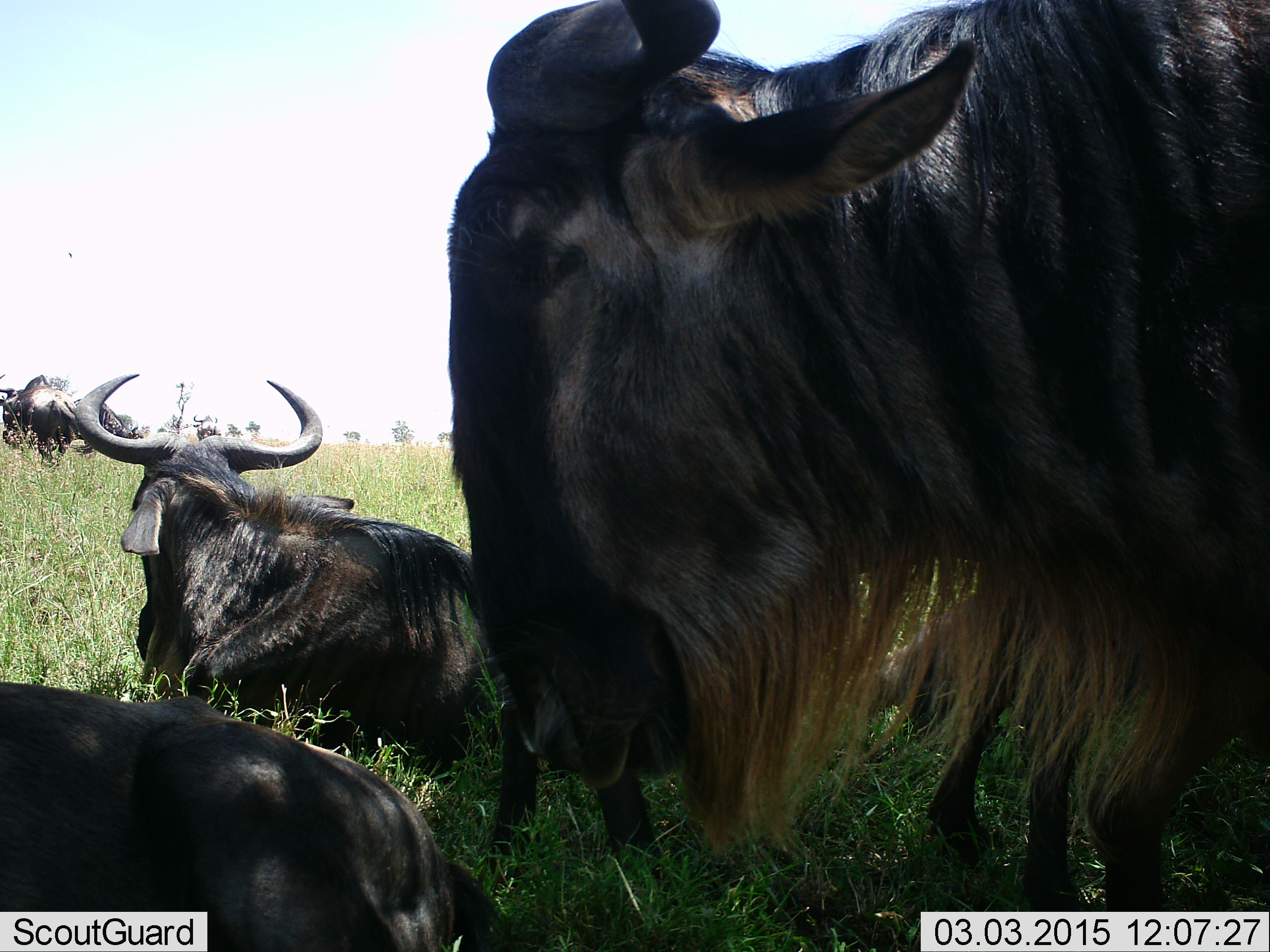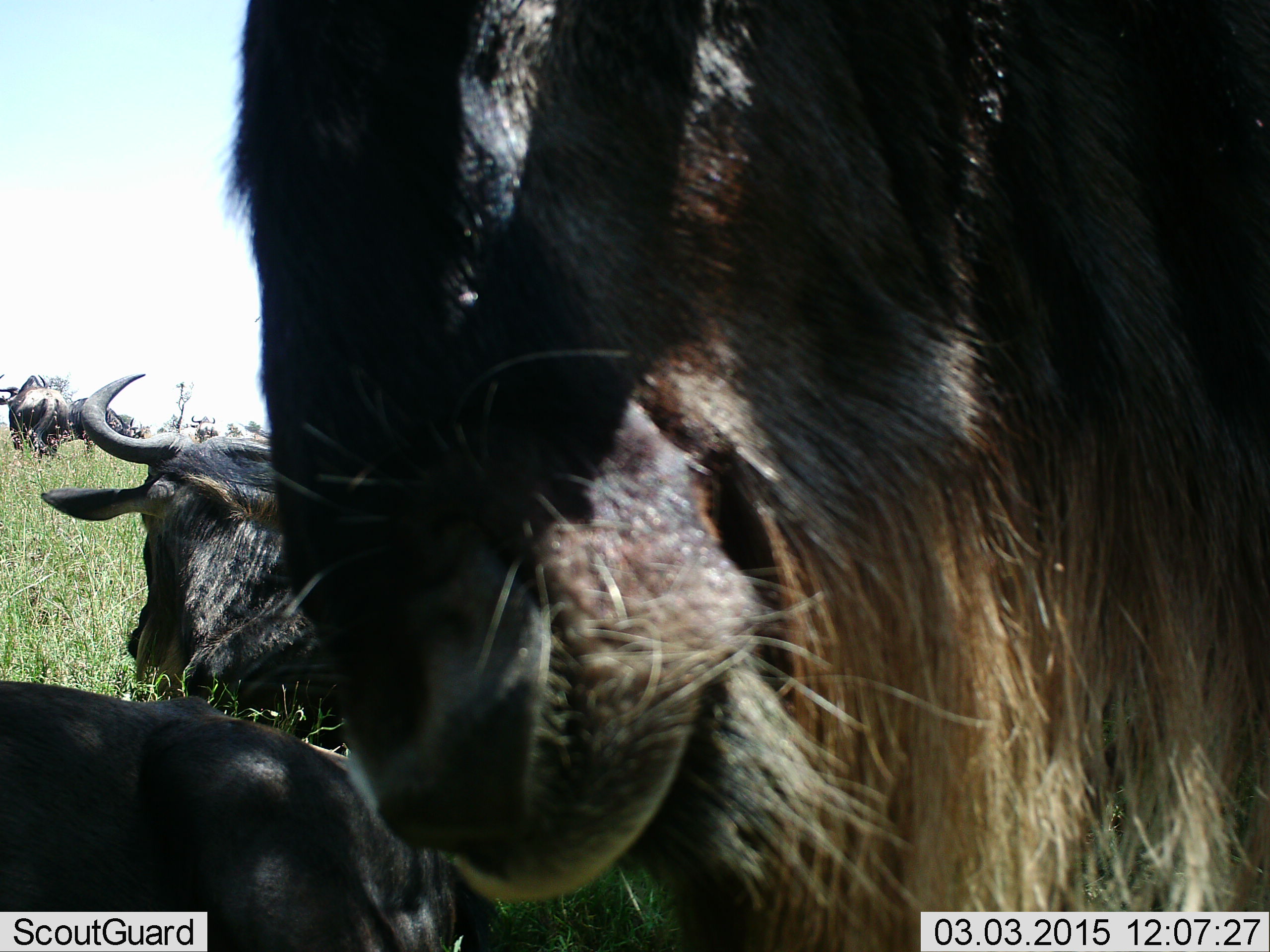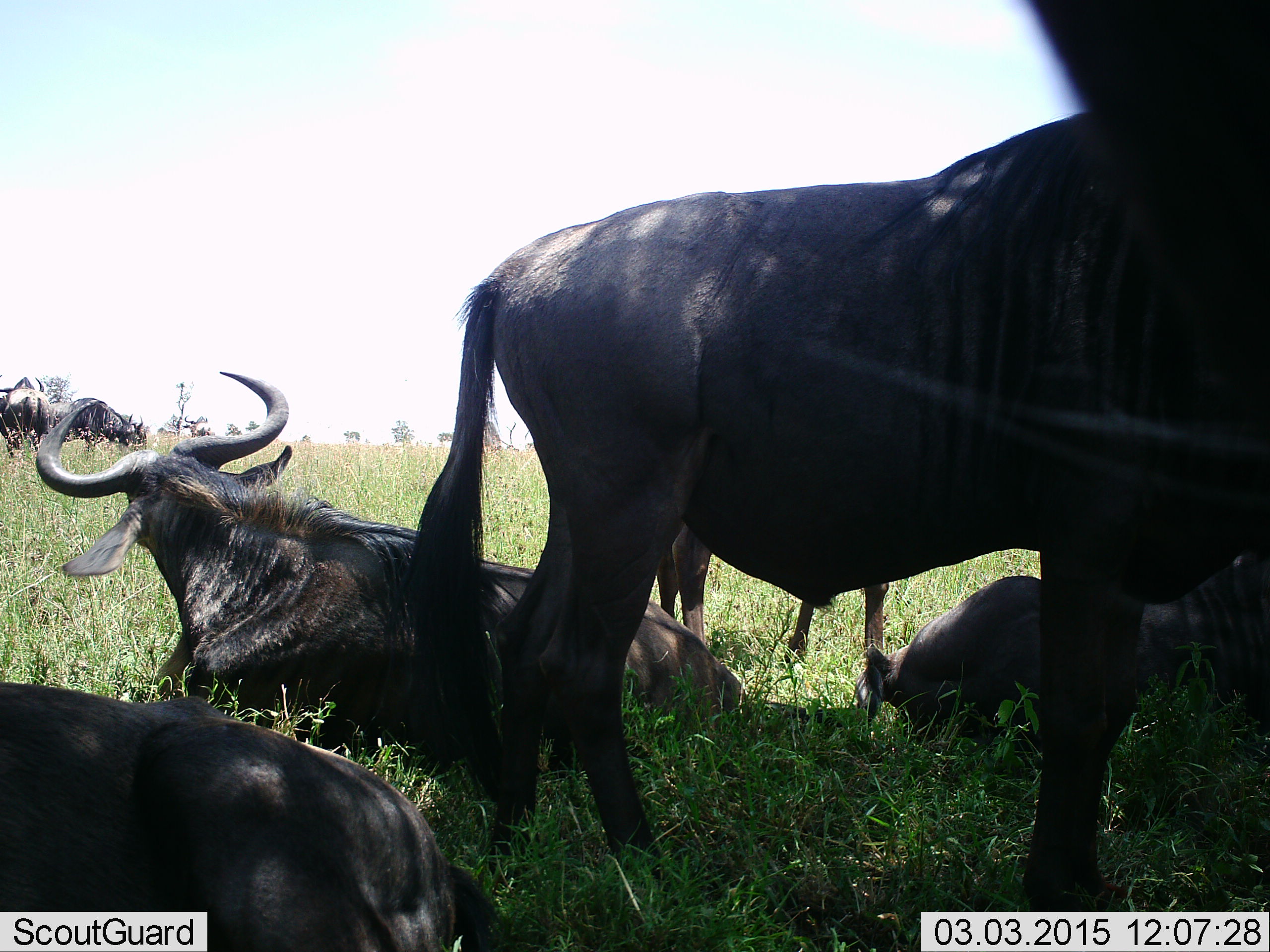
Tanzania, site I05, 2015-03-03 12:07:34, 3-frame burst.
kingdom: Animalia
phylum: Chordata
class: Mammalia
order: Artiodactyla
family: Bovidae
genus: Connochaetes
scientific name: Connochaetes taurinus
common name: blue wildebeest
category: wildebeest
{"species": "wildebeest (blue wildebeest) (Connochaetes taurinus)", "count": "7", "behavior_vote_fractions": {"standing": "100%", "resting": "70%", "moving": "30%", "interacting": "0%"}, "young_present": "10%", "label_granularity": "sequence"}